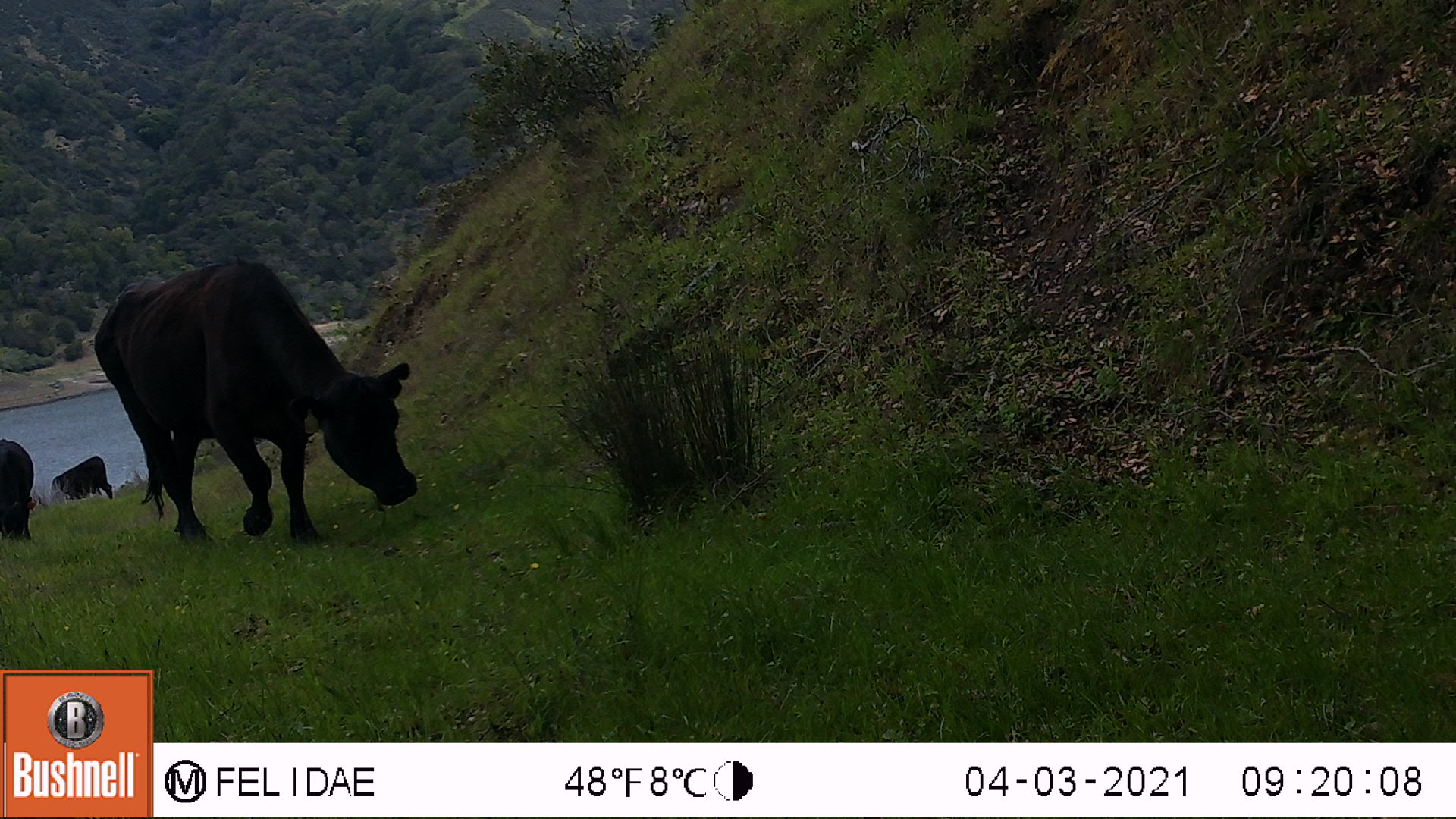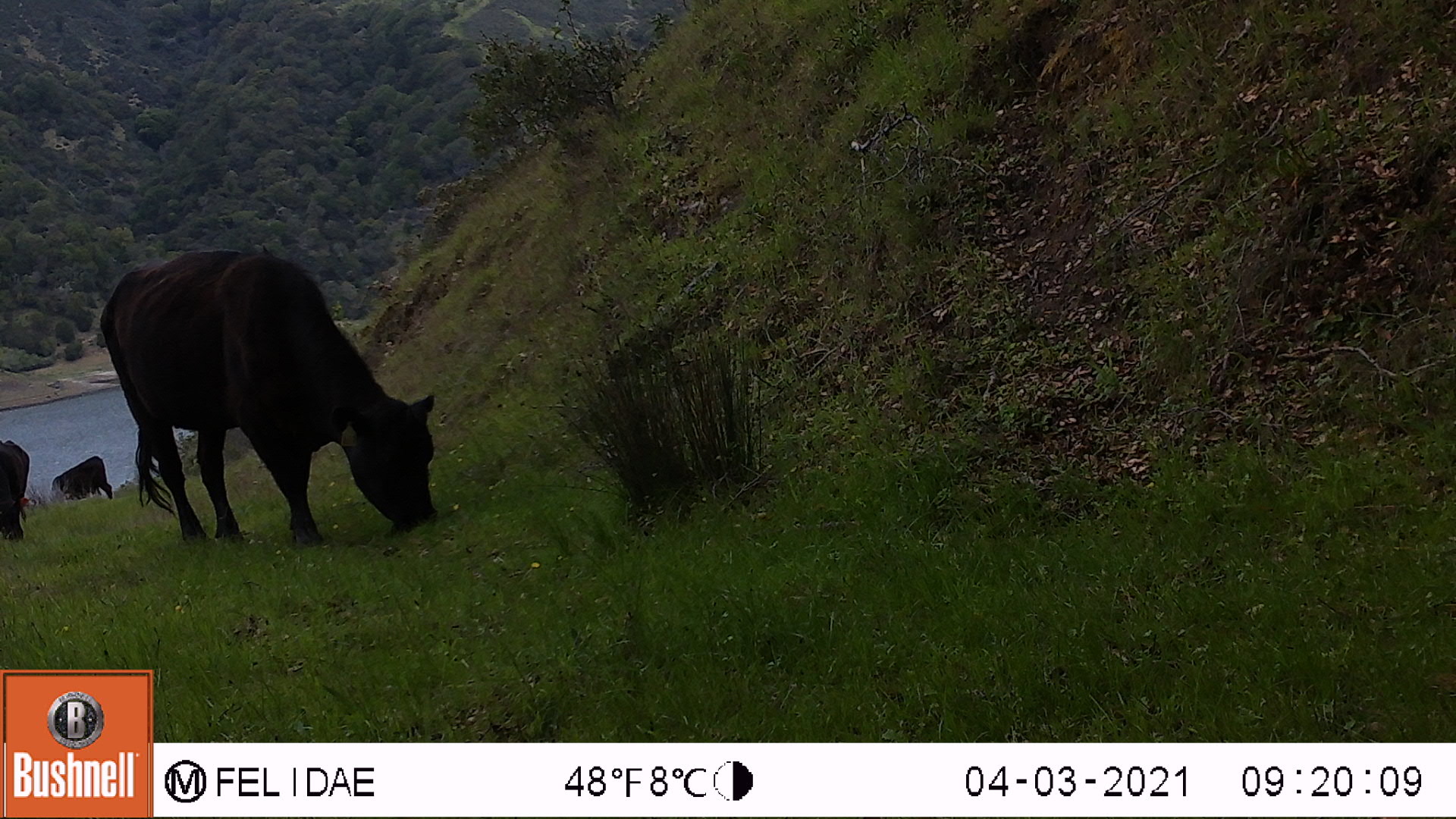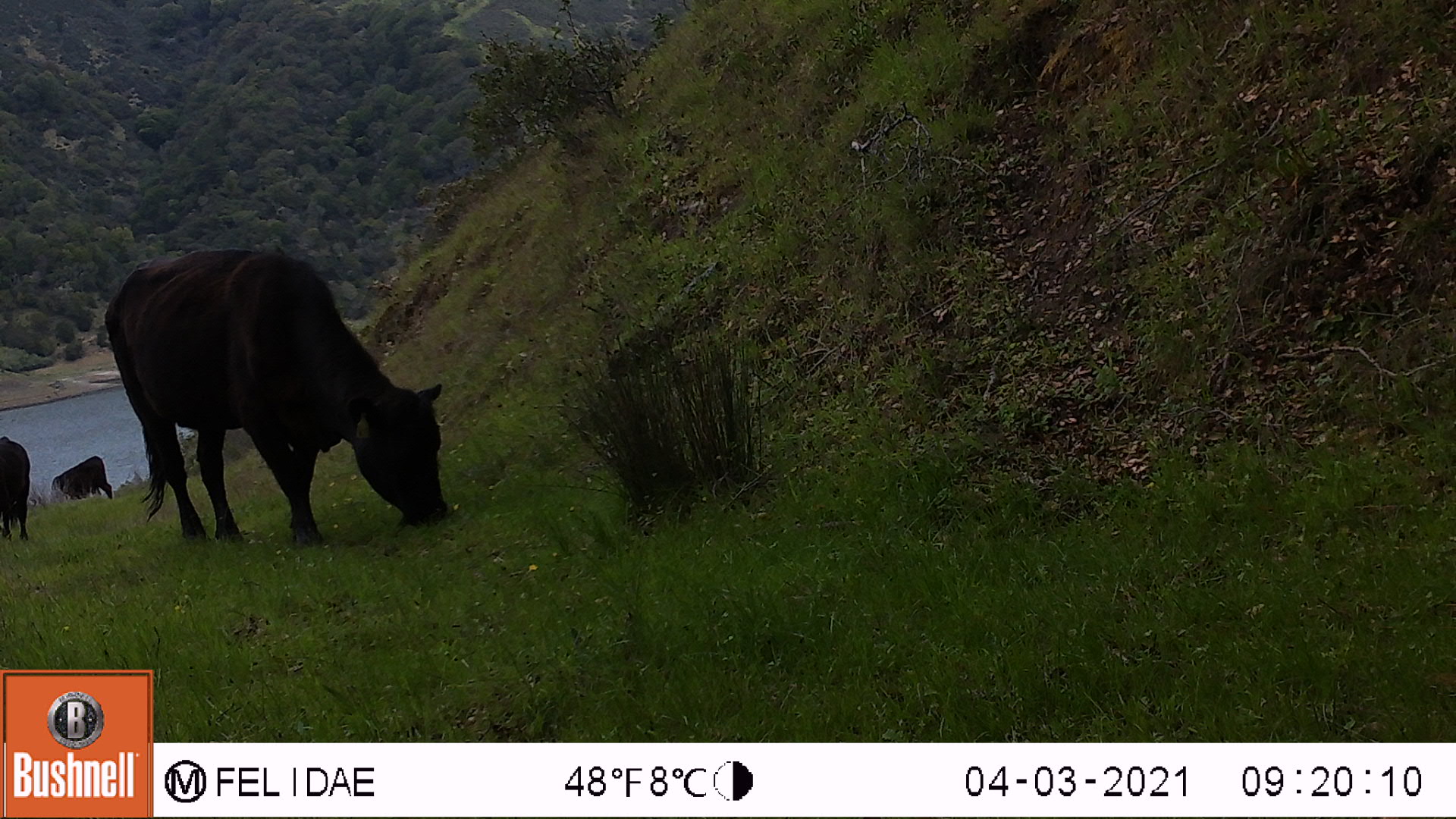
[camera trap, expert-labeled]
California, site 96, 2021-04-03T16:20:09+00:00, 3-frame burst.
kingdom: Animalia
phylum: Chordata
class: Mammalia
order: Artiodactyla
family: Bovidae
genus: Bos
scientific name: Bos taurus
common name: domestic cattle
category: cattle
Cattle (domestic cattle) (Bos taurus).